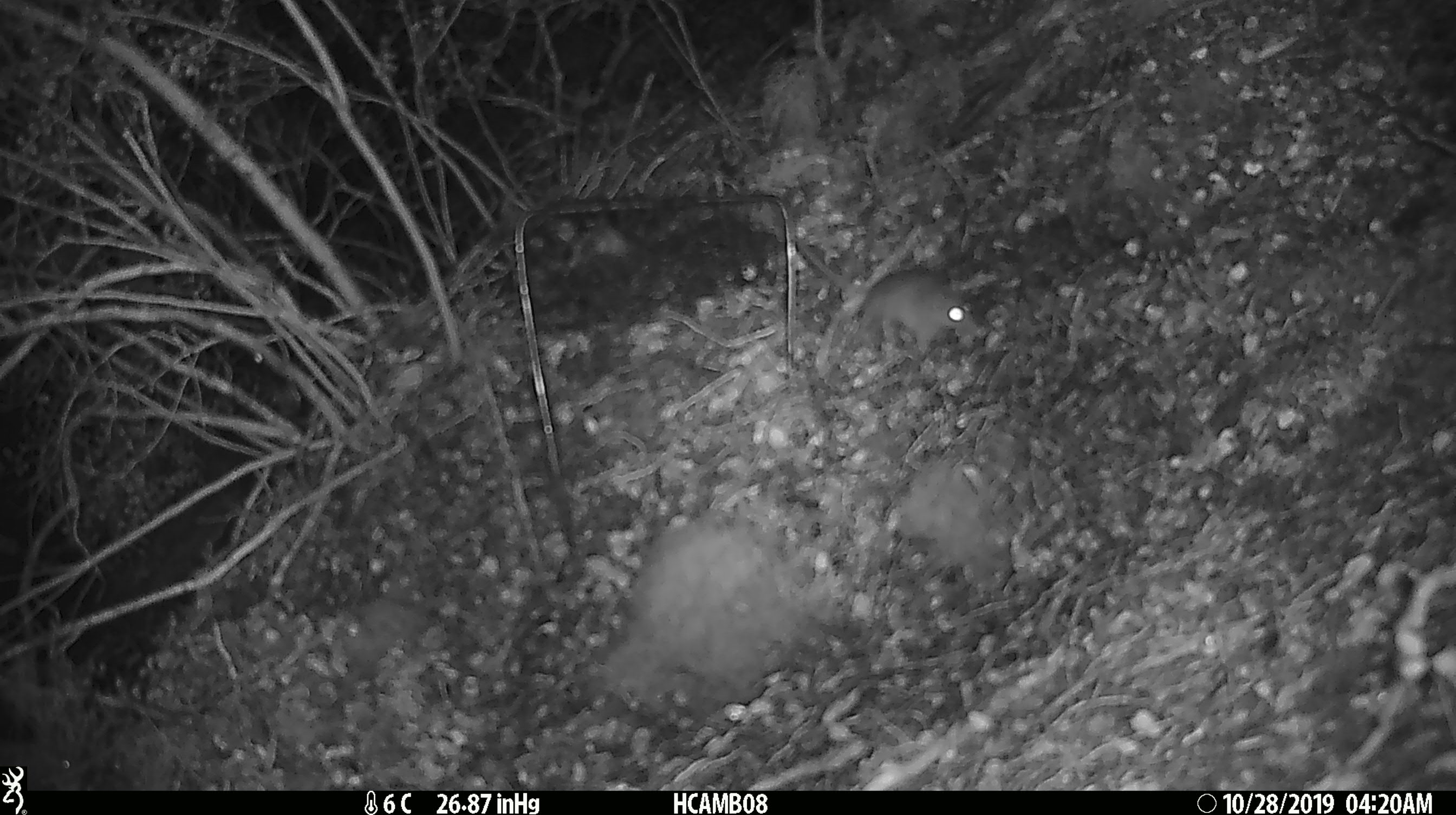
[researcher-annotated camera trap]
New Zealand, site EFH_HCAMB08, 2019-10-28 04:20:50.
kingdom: Animalia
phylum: Chordata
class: Mammalia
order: Rodentia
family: Muridae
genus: Mus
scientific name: Mus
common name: mouse